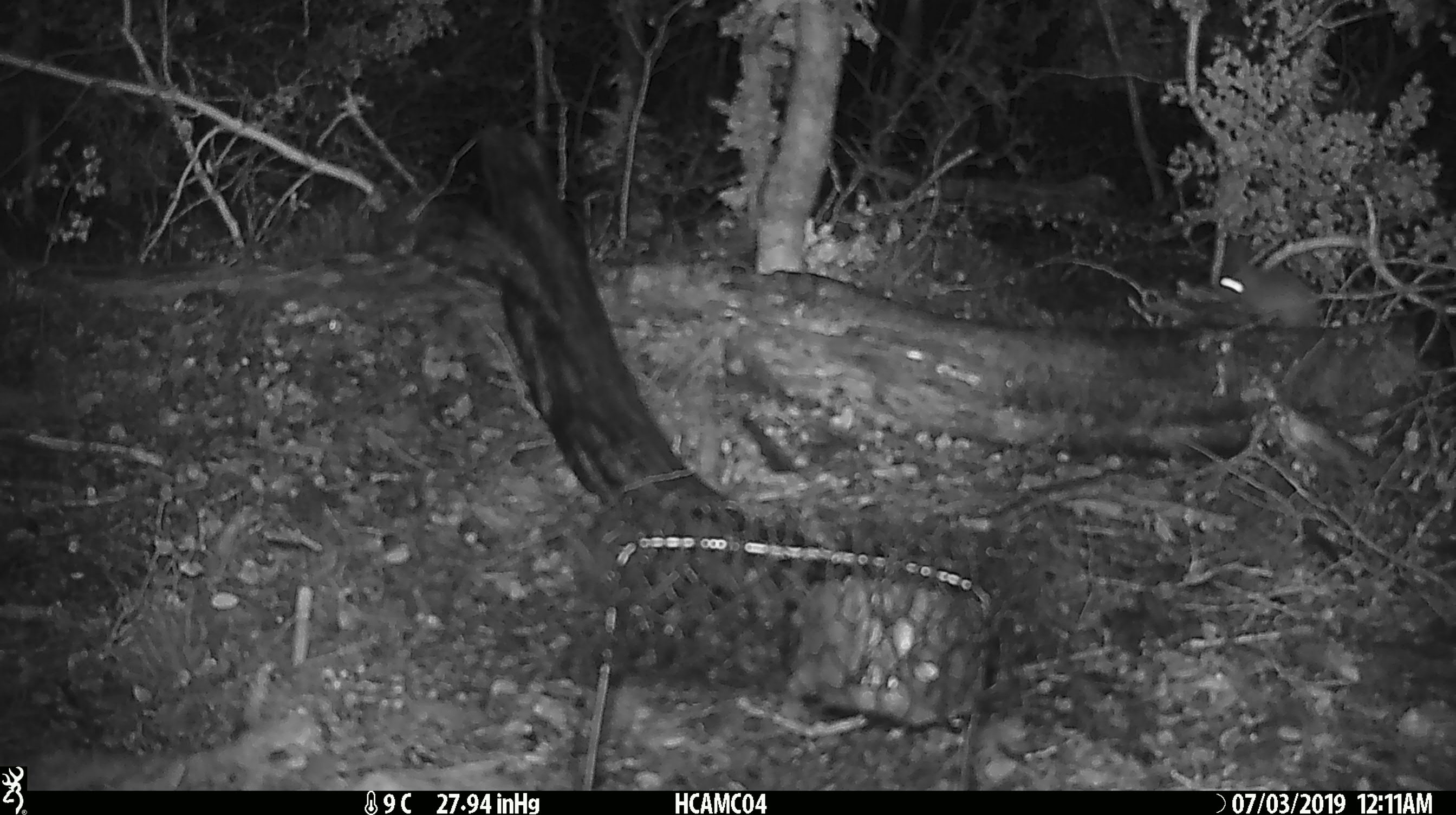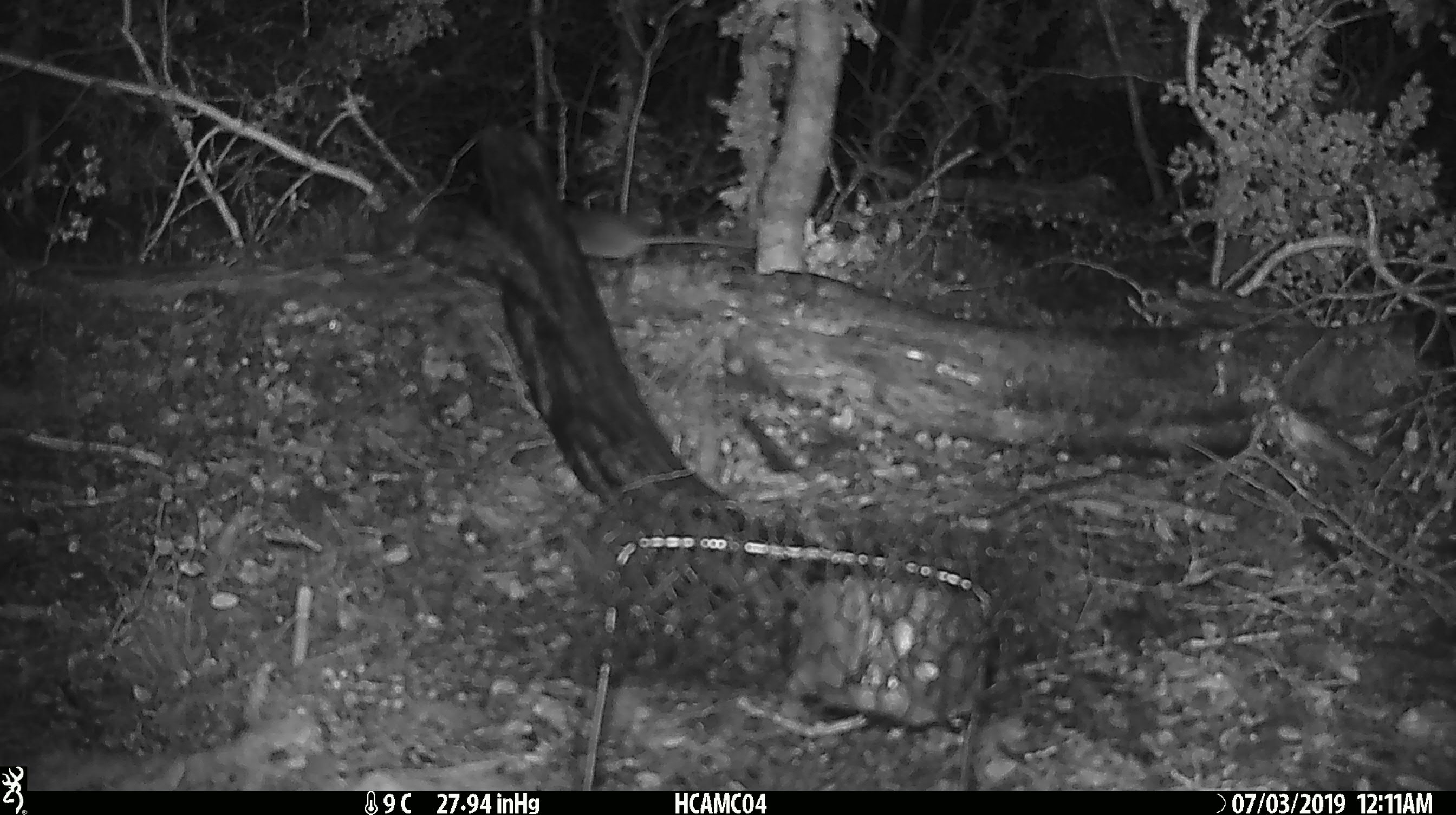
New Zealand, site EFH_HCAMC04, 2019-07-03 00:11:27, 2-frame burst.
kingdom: Animalia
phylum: Chordata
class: Mammalia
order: Rodentia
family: Muridae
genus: Mus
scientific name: Mus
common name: mouse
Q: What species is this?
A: Mouse (Mus).